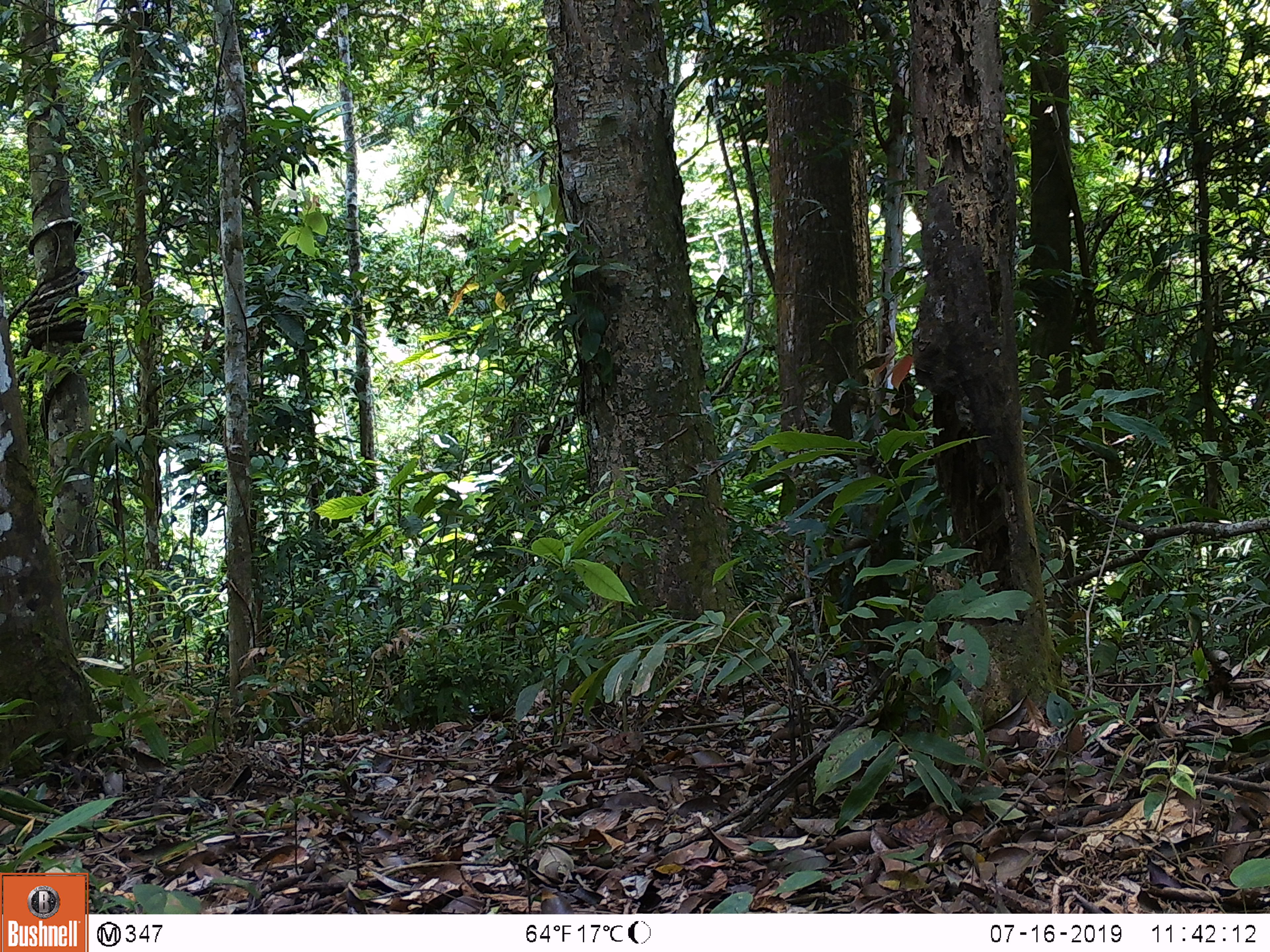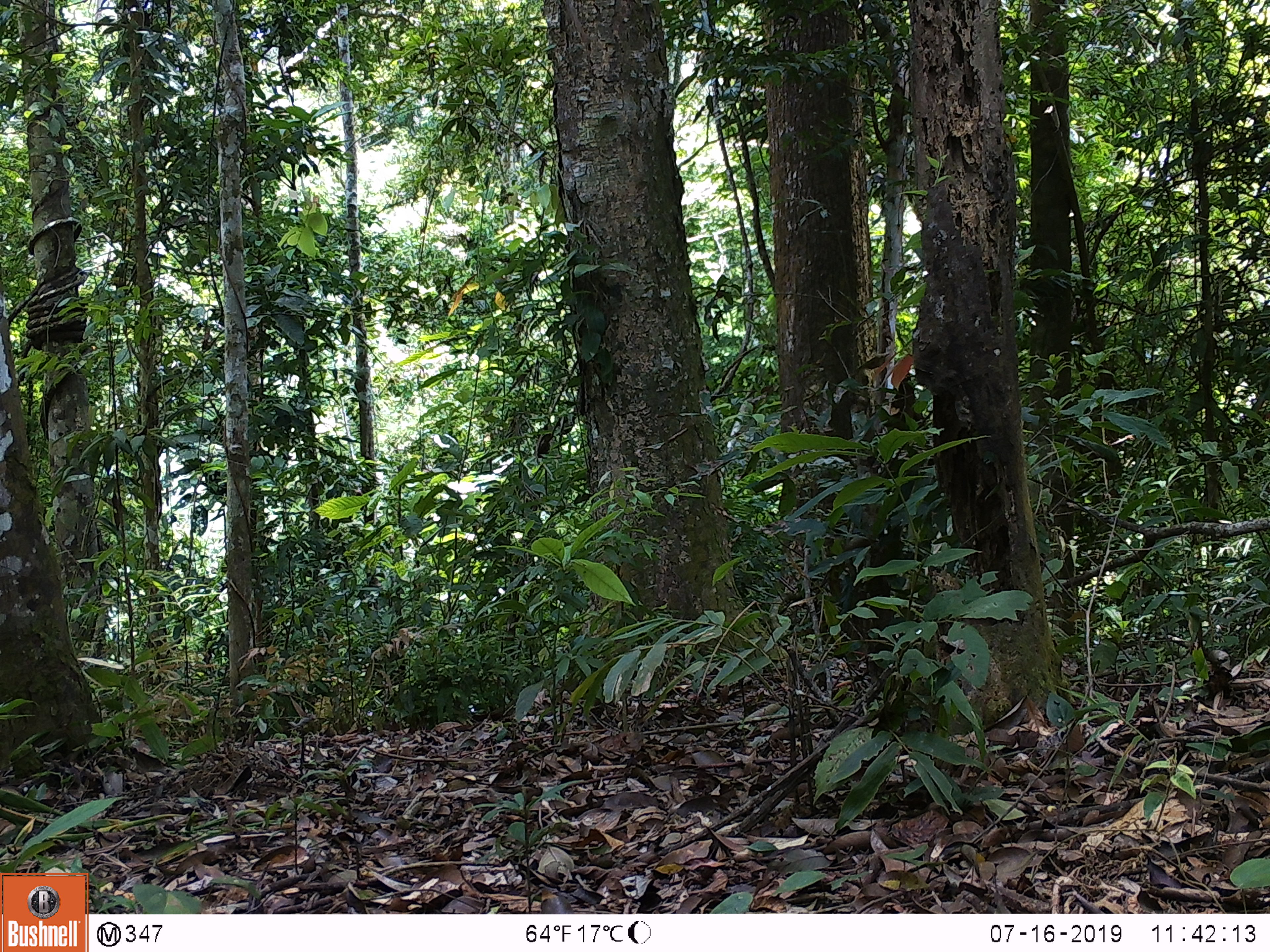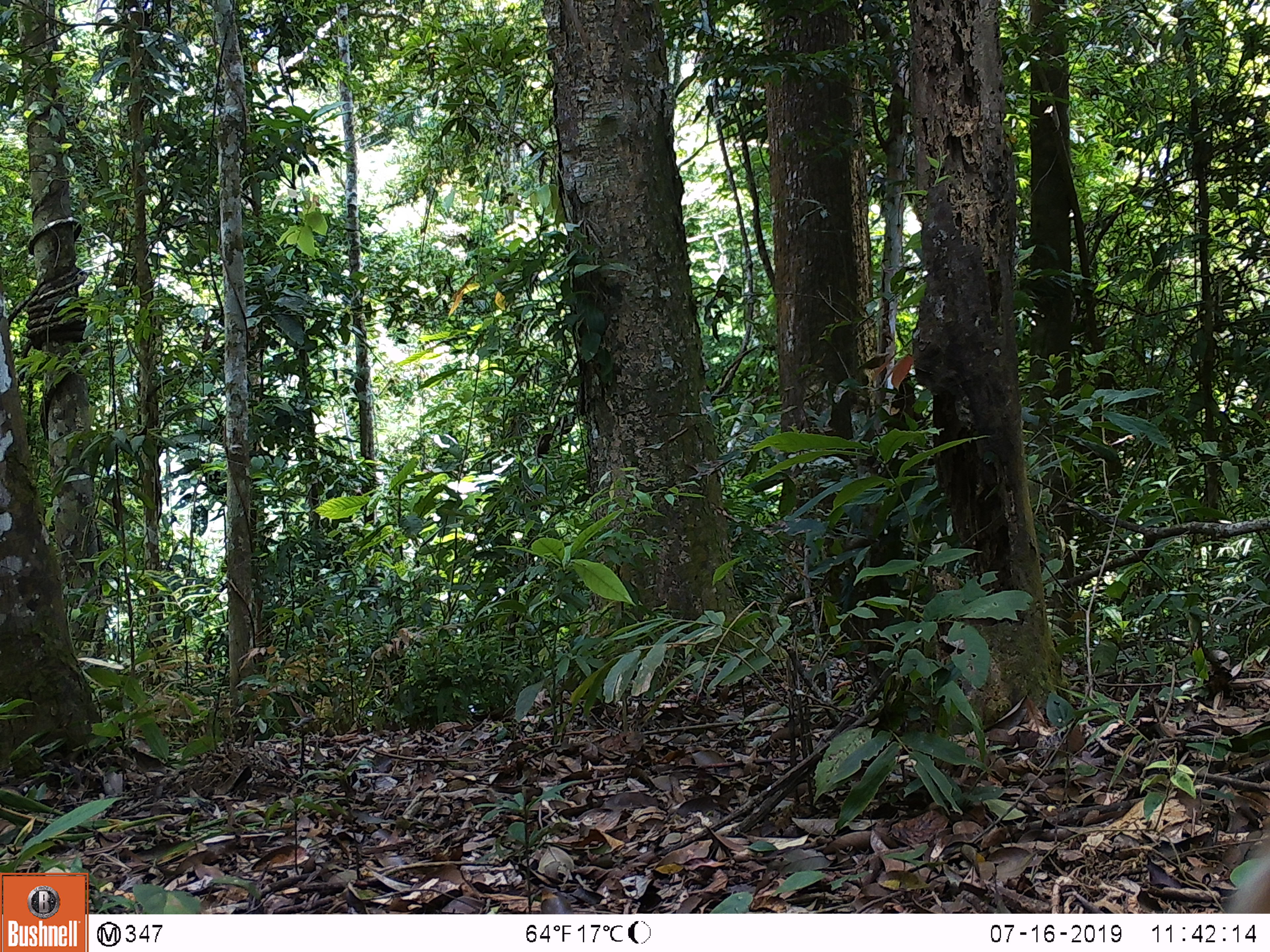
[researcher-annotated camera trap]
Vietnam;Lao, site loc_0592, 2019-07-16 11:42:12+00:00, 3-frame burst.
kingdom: Animalia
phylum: Chordata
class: Mammalia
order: Artiodactyla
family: Cervidae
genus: Muntiacus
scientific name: Muntiacus muntjak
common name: red muntjac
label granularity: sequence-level